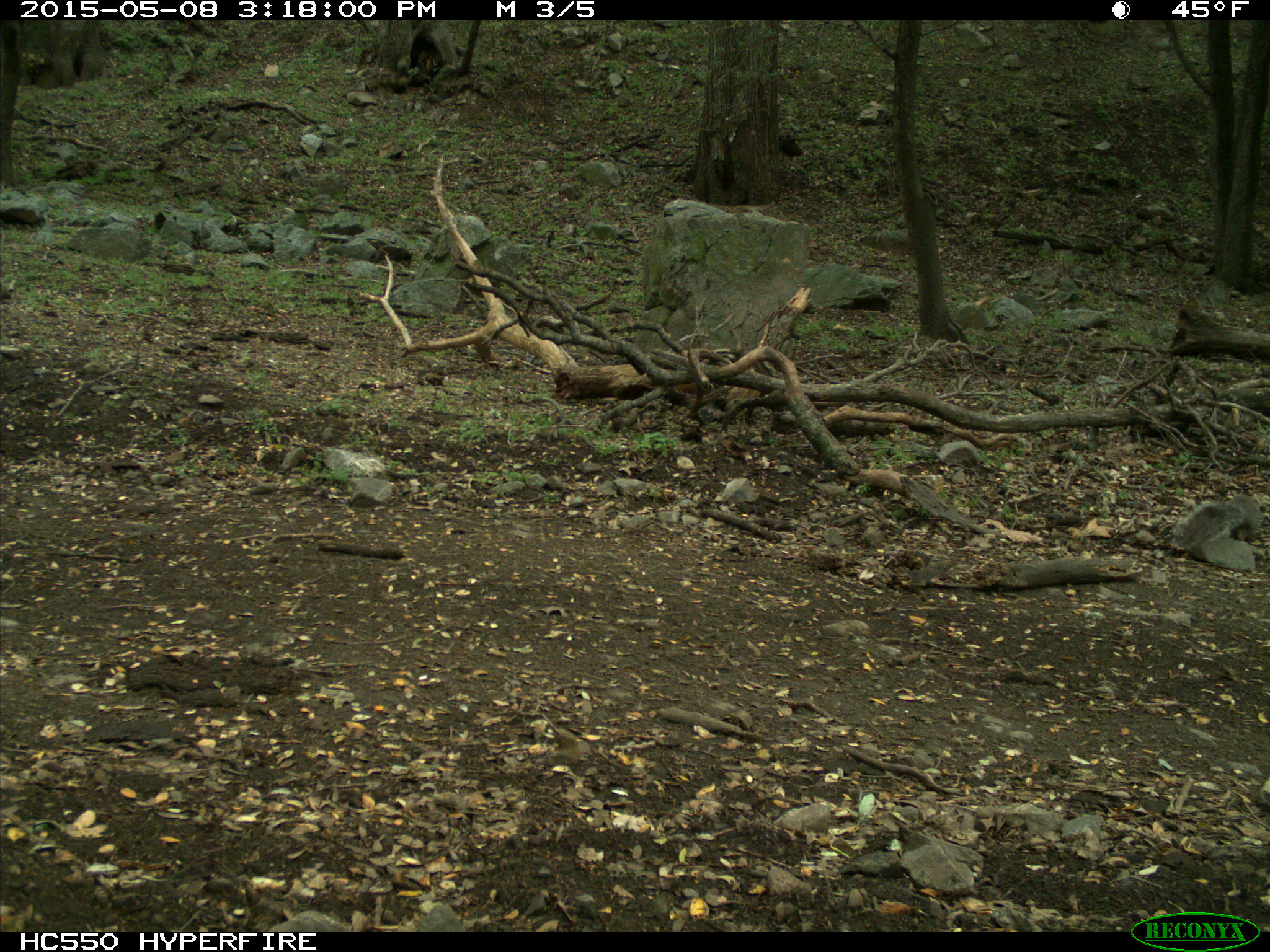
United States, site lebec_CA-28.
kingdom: Animalia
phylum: Chordata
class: Mammalia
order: Rodentia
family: Sciuridae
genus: Sciurus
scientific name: Sciurus carolinensis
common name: eastern gray squirrel